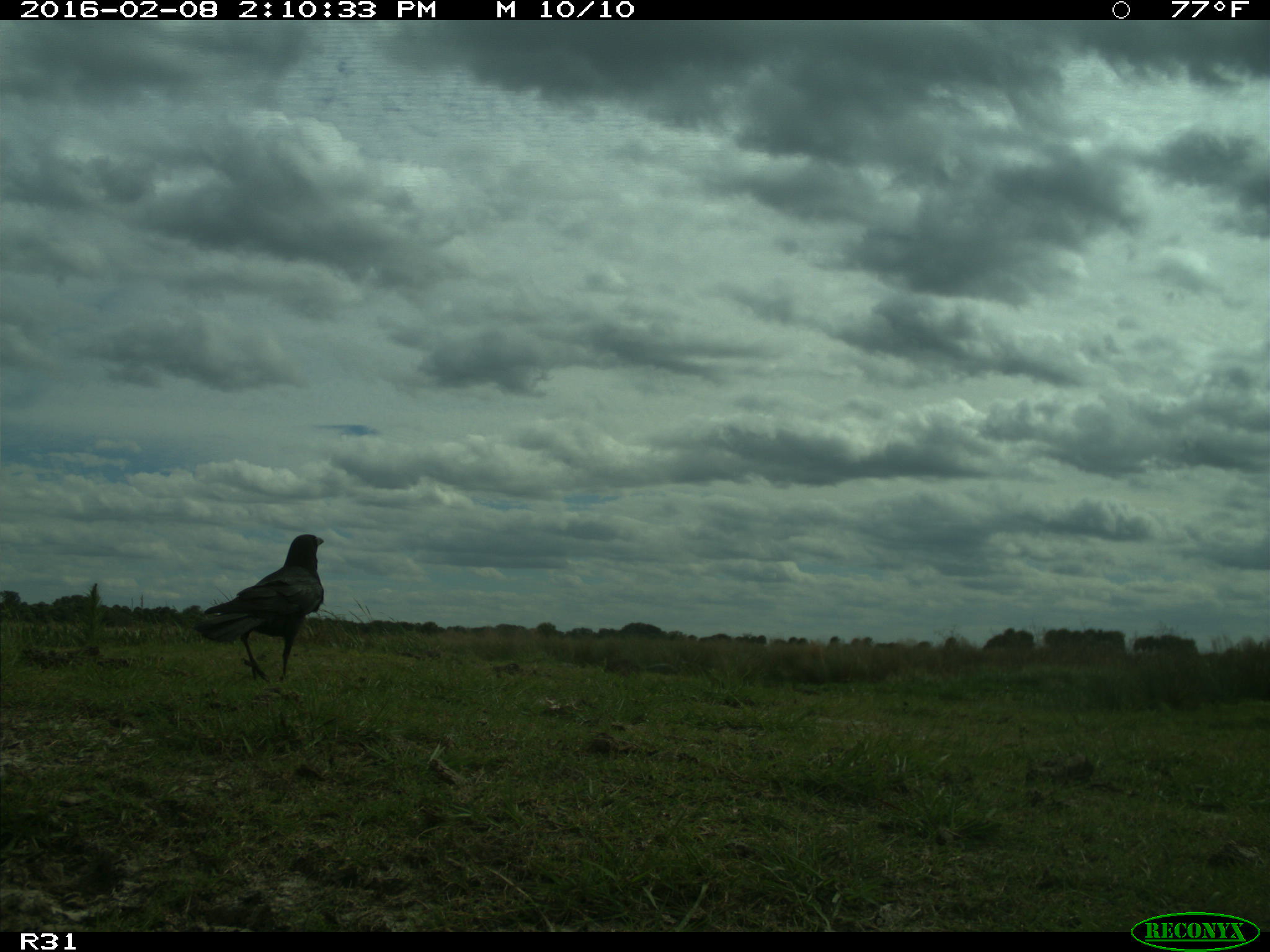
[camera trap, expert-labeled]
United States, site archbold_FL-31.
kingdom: Animalia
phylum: Chordata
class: Aves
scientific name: Aves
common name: birds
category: unidentified bird